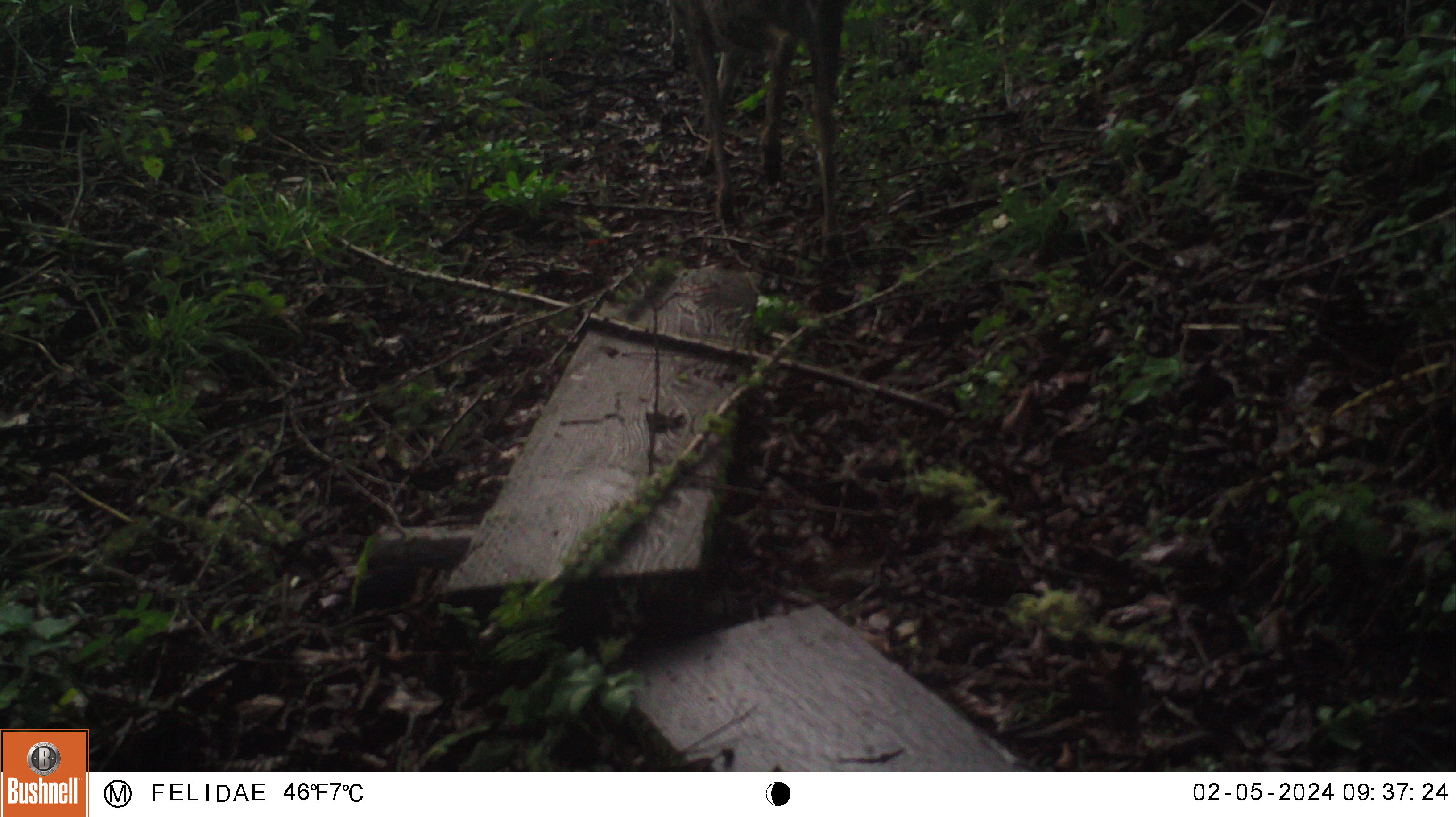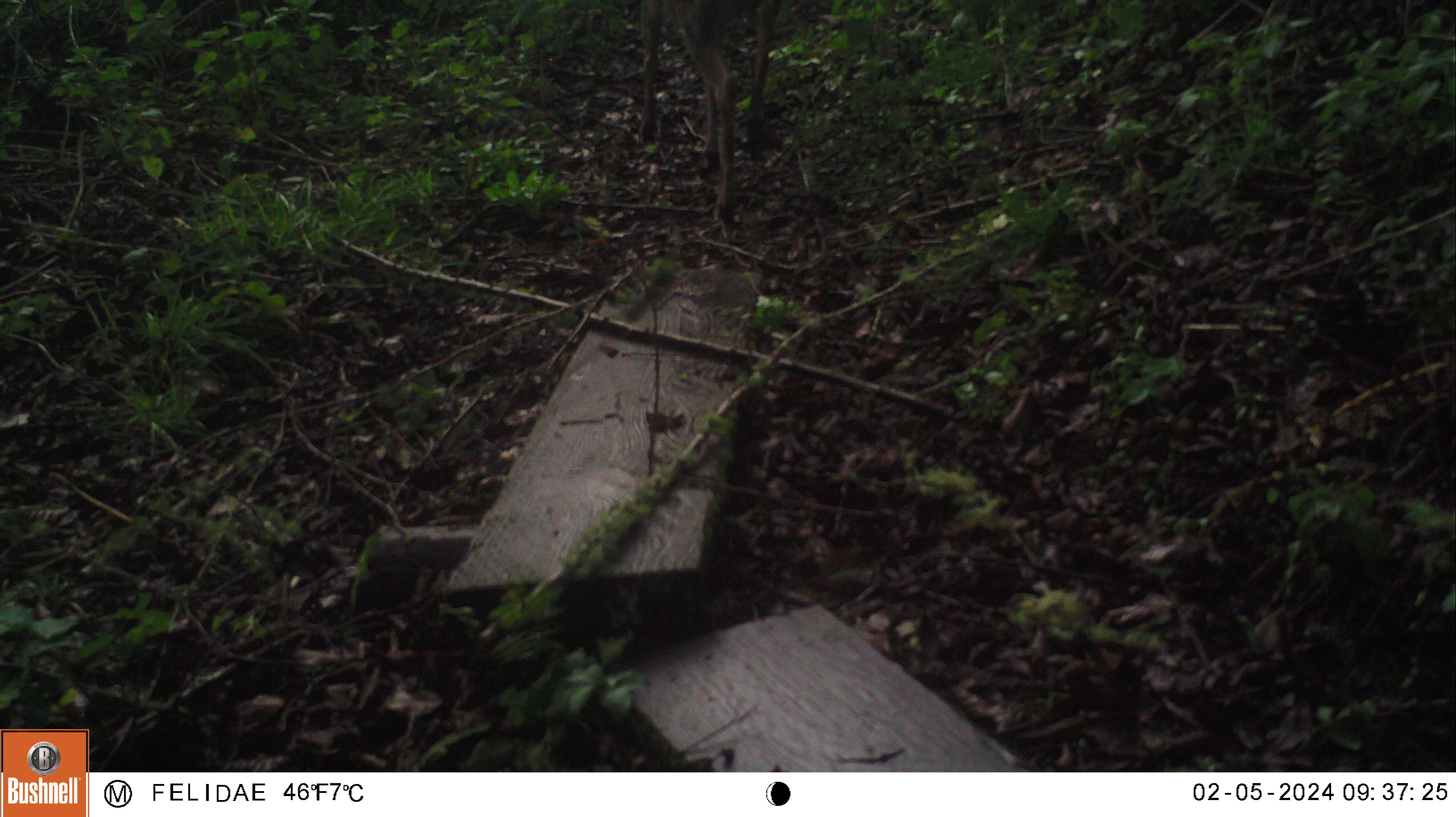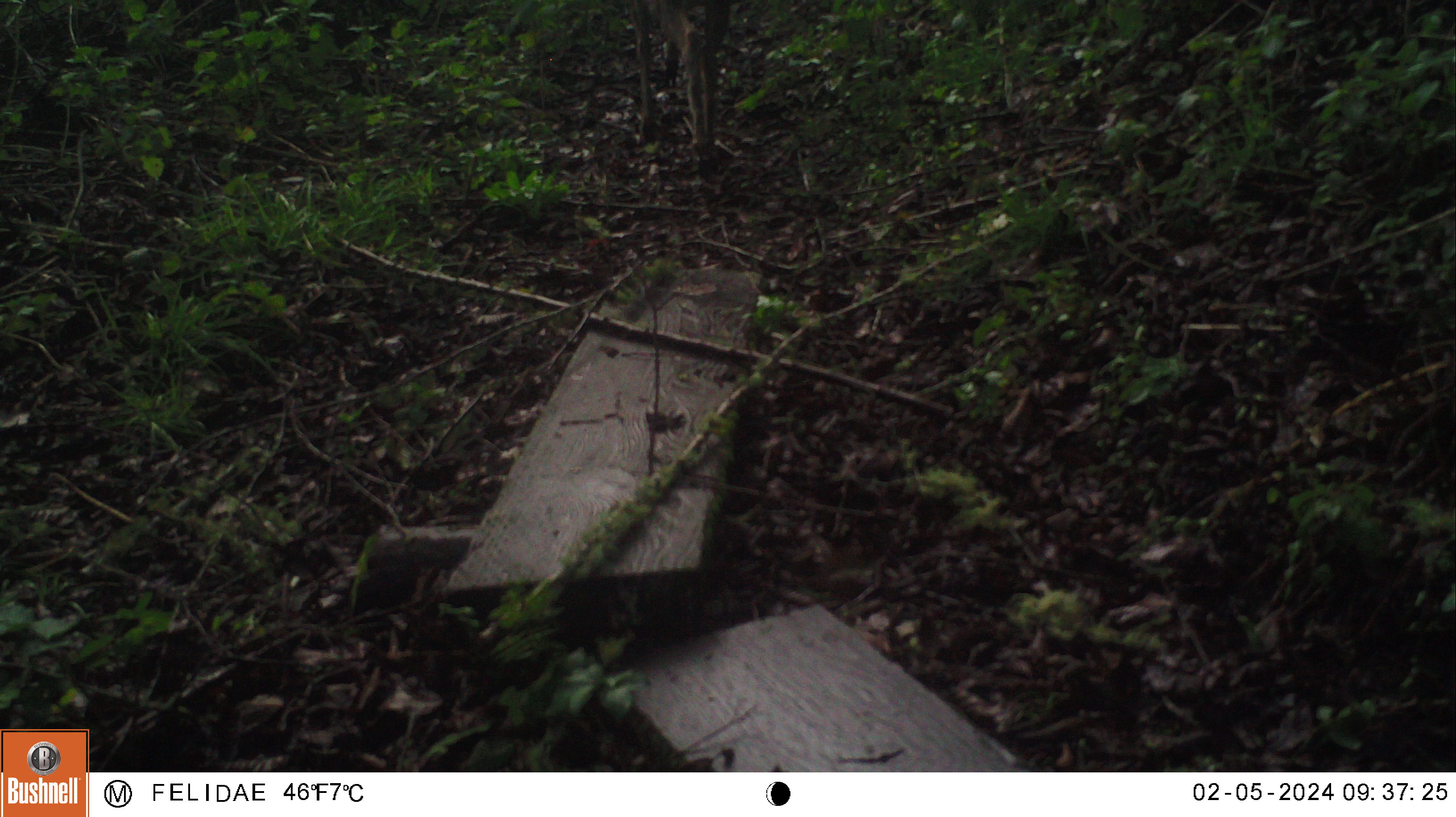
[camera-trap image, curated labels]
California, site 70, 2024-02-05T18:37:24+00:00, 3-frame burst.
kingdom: Animalia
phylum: Chordata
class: Mammalia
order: Artiodactyla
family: Cervidae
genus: Odocoileus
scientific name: Odocoileus hemionus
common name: mule deer